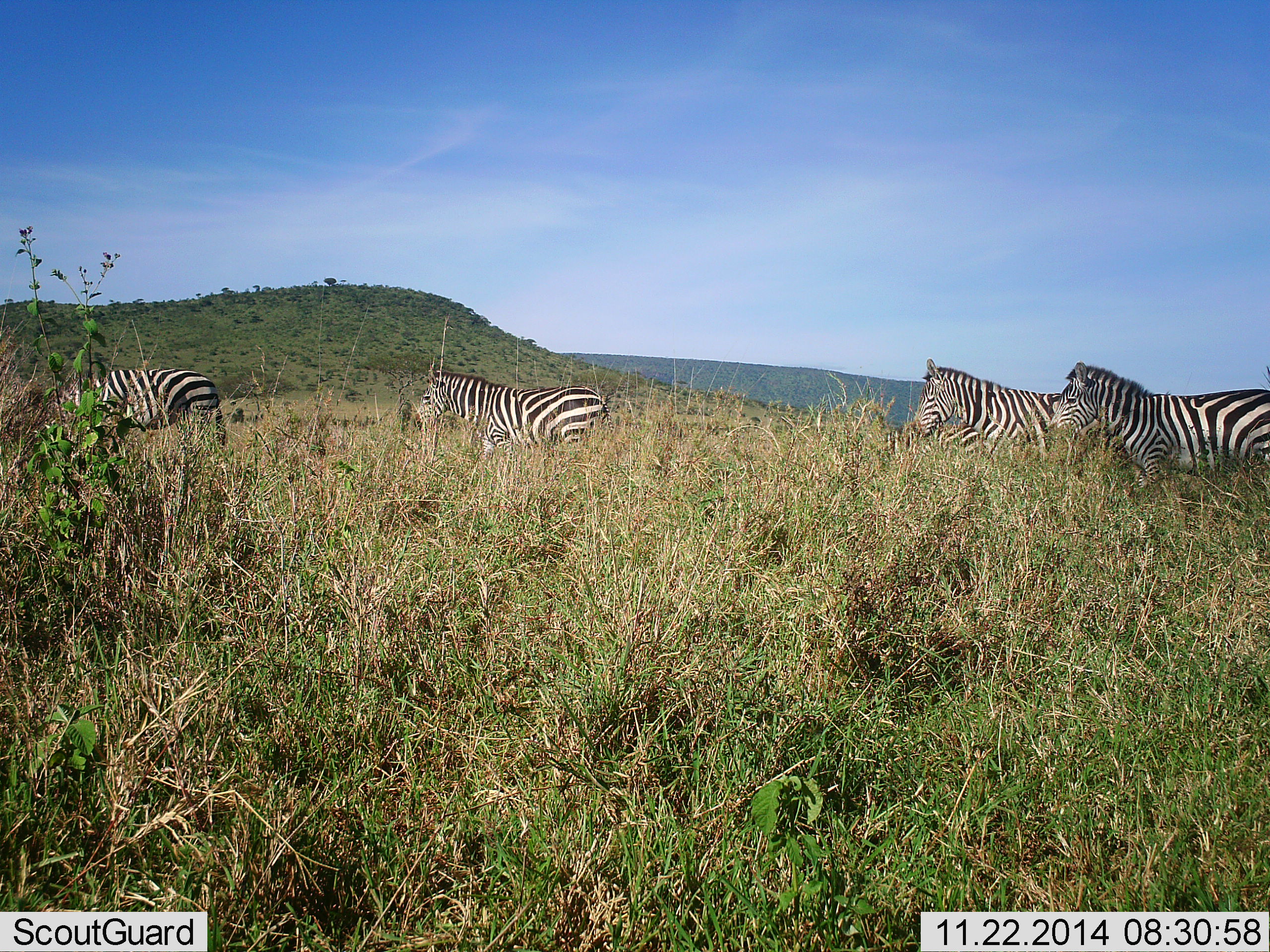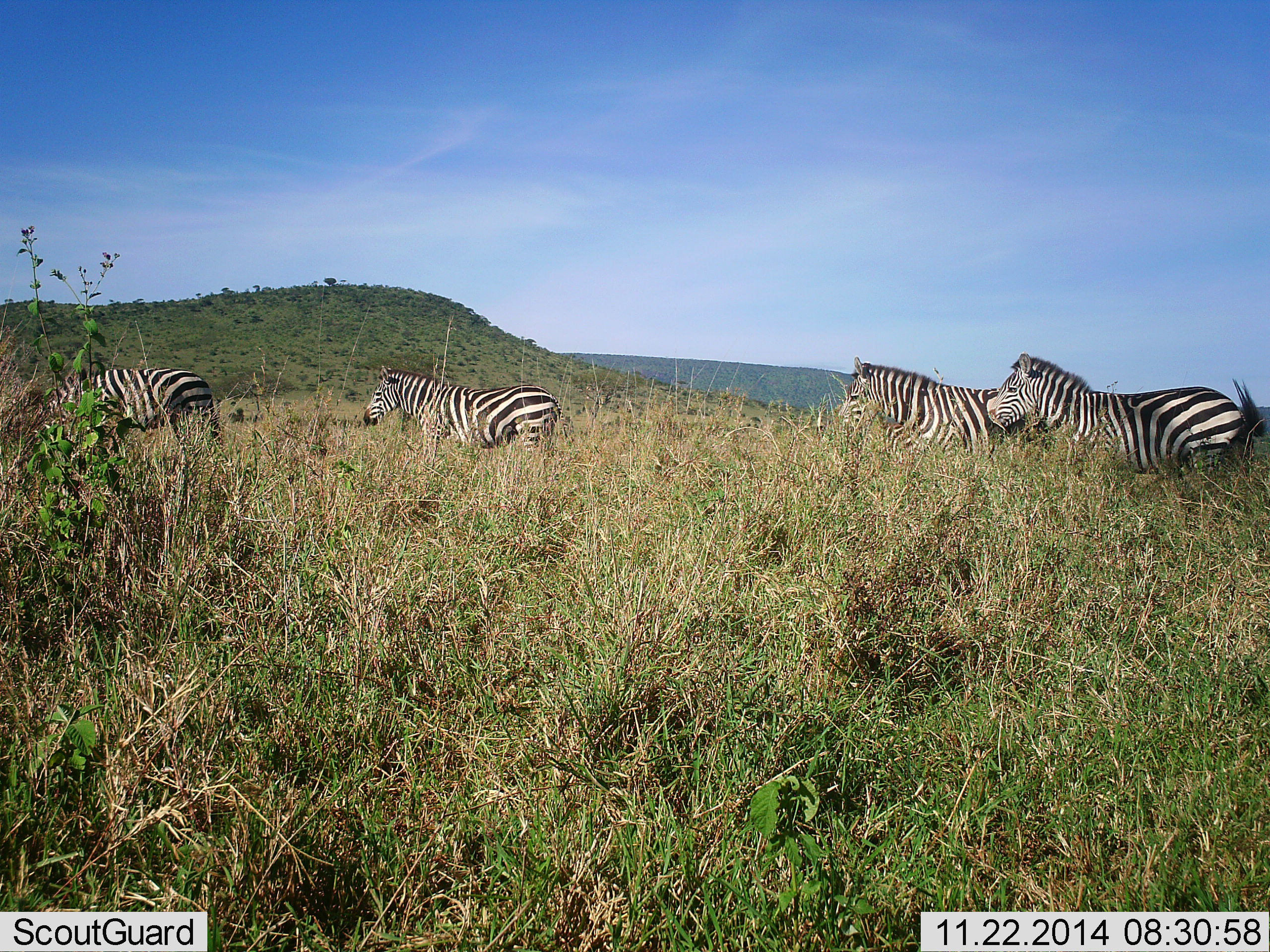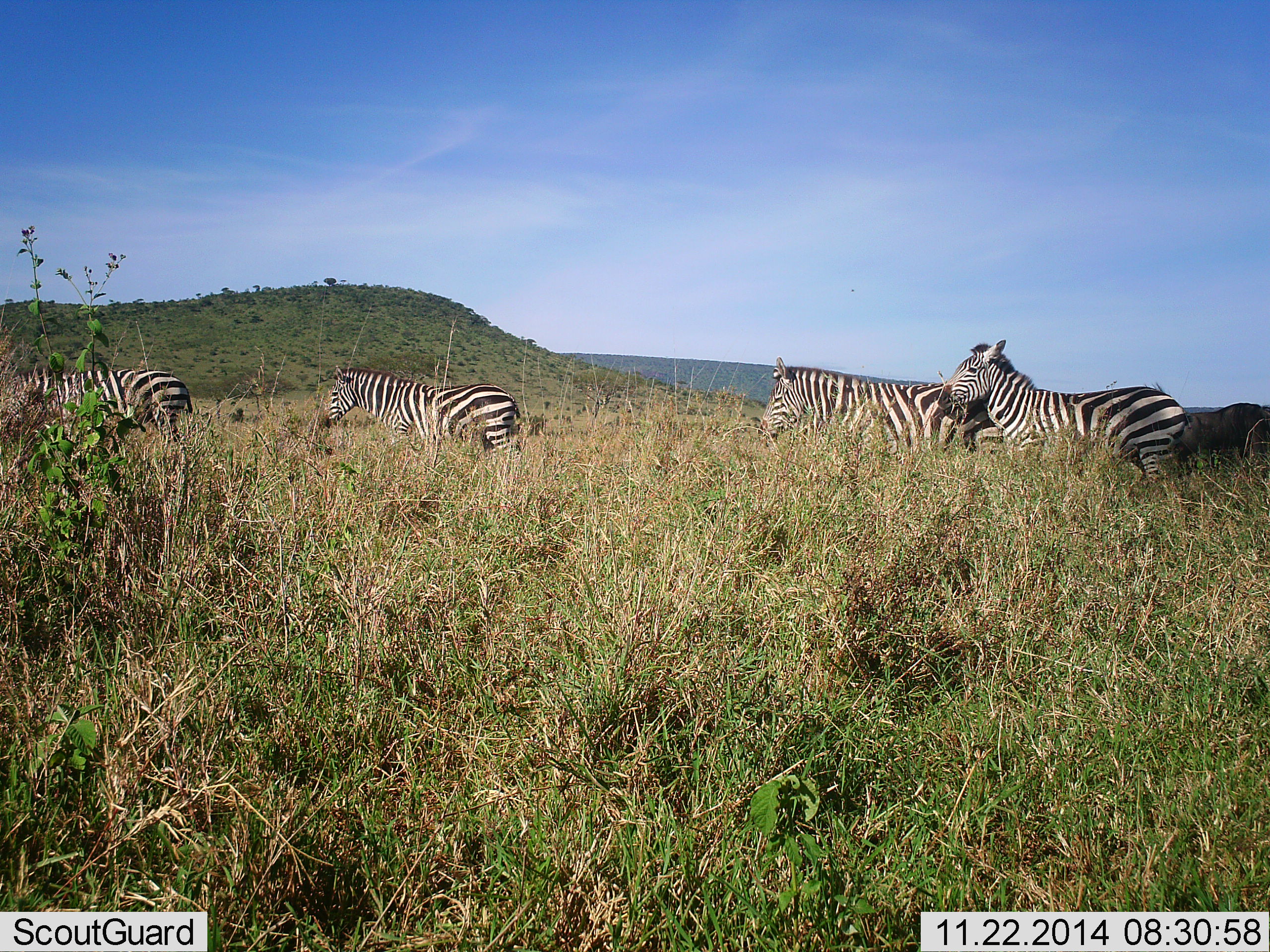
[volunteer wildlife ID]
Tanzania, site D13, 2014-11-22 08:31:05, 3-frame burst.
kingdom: Animalia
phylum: Chordata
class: Mammalia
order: Perissodactyla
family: Equidae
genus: Equus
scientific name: Equus quagga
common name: plains zebra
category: zebra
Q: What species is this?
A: Zebra (plains zebra) (Equus quagga).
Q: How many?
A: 4.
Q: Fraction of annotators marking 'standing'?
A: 8%.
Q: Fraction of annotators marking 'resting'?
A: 0%.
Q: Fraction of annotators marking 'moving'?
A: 92%.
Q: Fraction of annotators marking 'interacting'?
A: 0%.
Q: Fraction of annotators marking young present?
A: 0%.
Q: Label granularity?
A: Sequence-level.